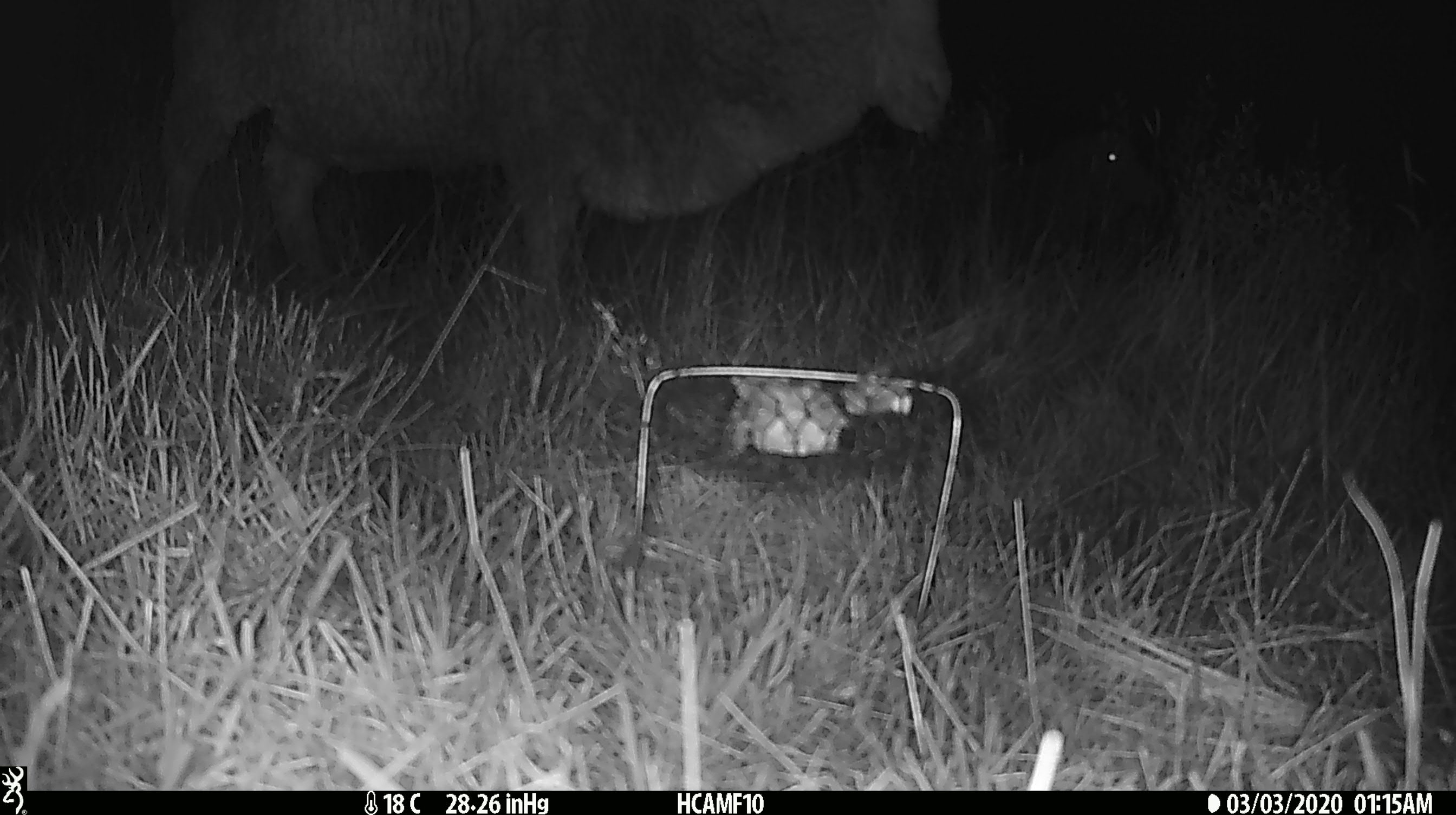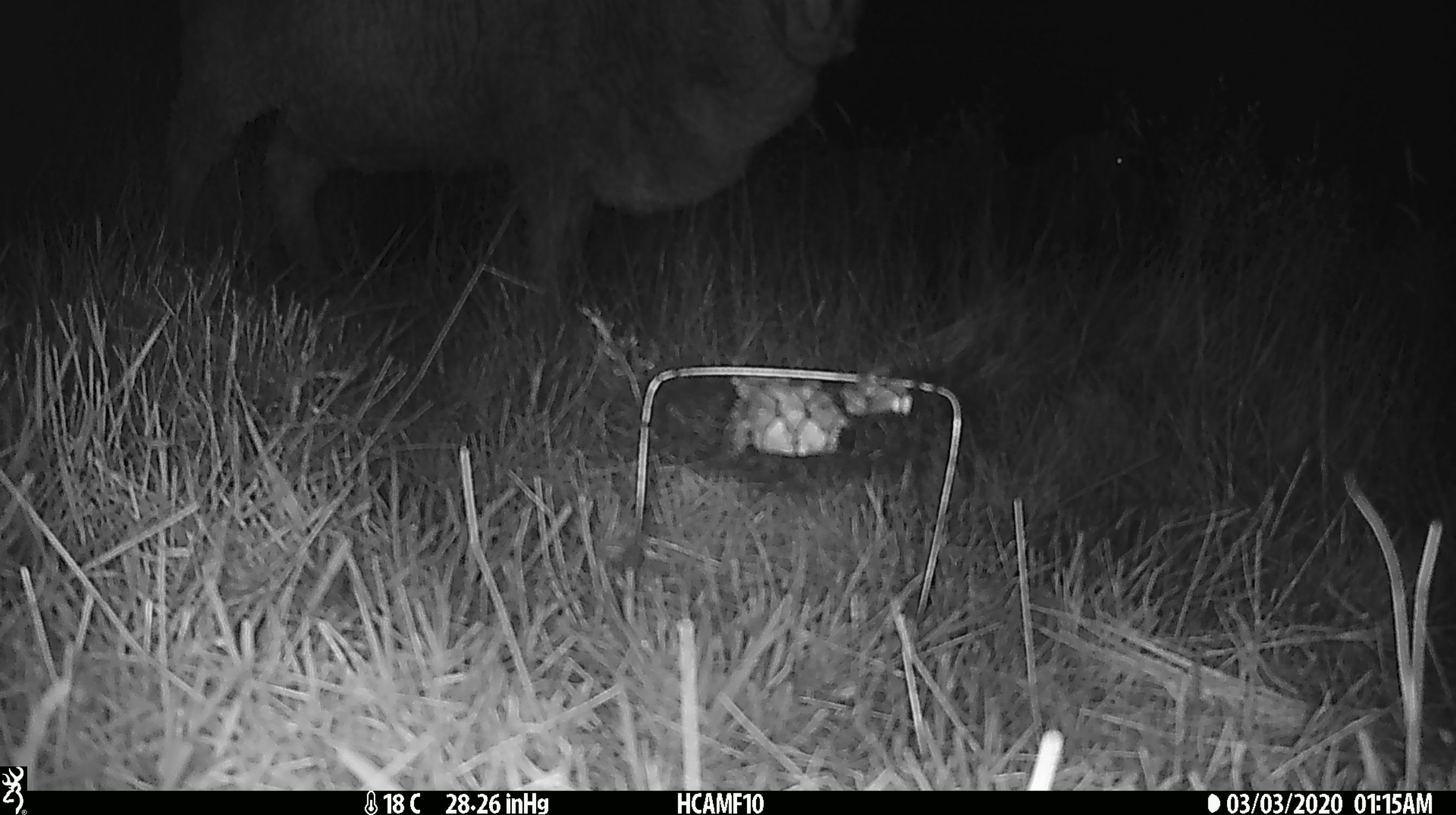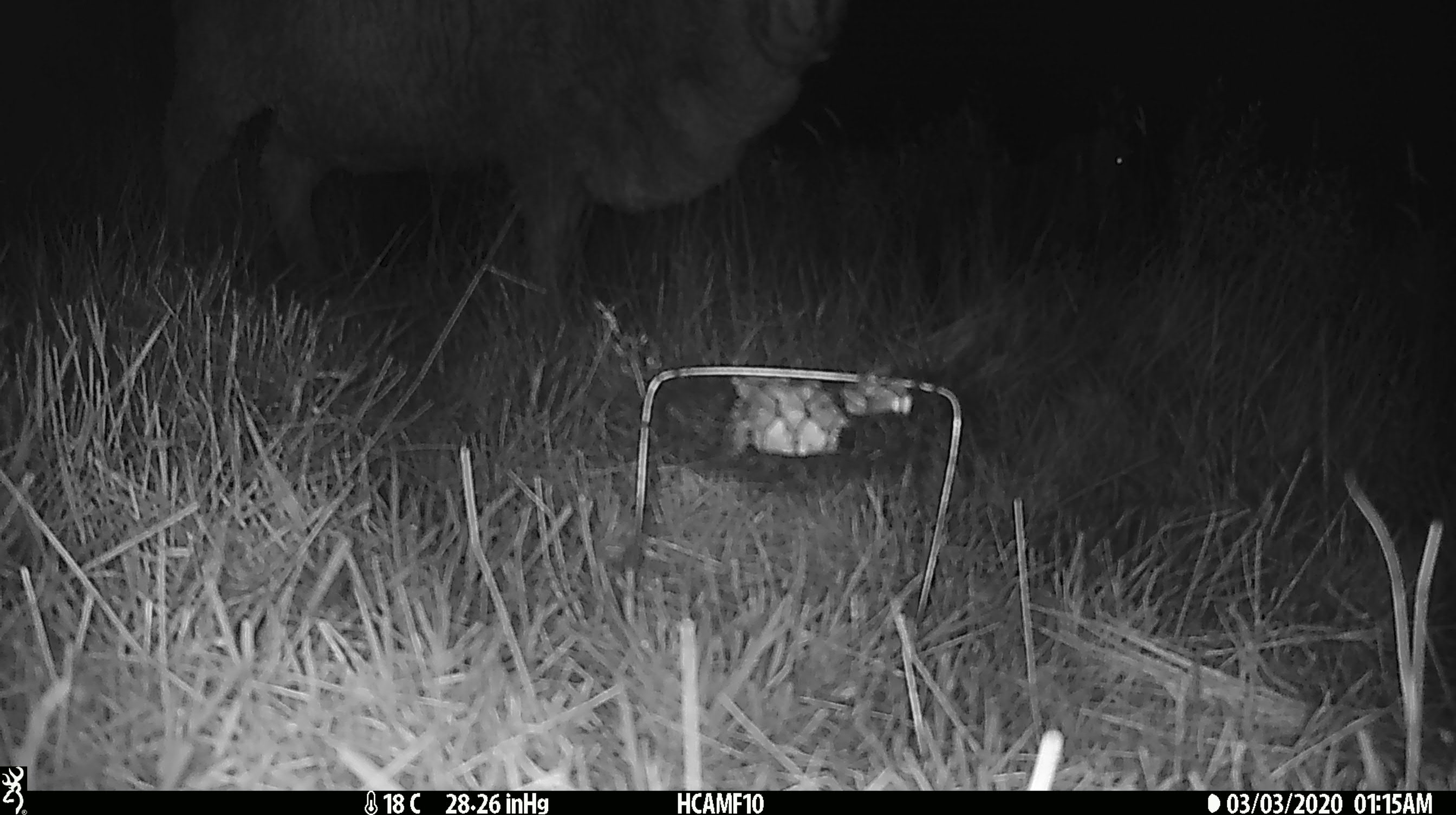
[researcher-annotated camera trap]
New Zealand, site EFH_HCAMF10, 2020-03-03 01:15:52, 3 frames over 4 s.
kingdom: Animalia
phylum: Chordata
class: Mammalia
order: Artiodactyla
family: Bovidae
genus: Ovis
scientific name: Ovis aries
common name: domestic sheep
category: sheep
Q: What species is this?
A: Sheep (domestic sheep) (Ovis aries).